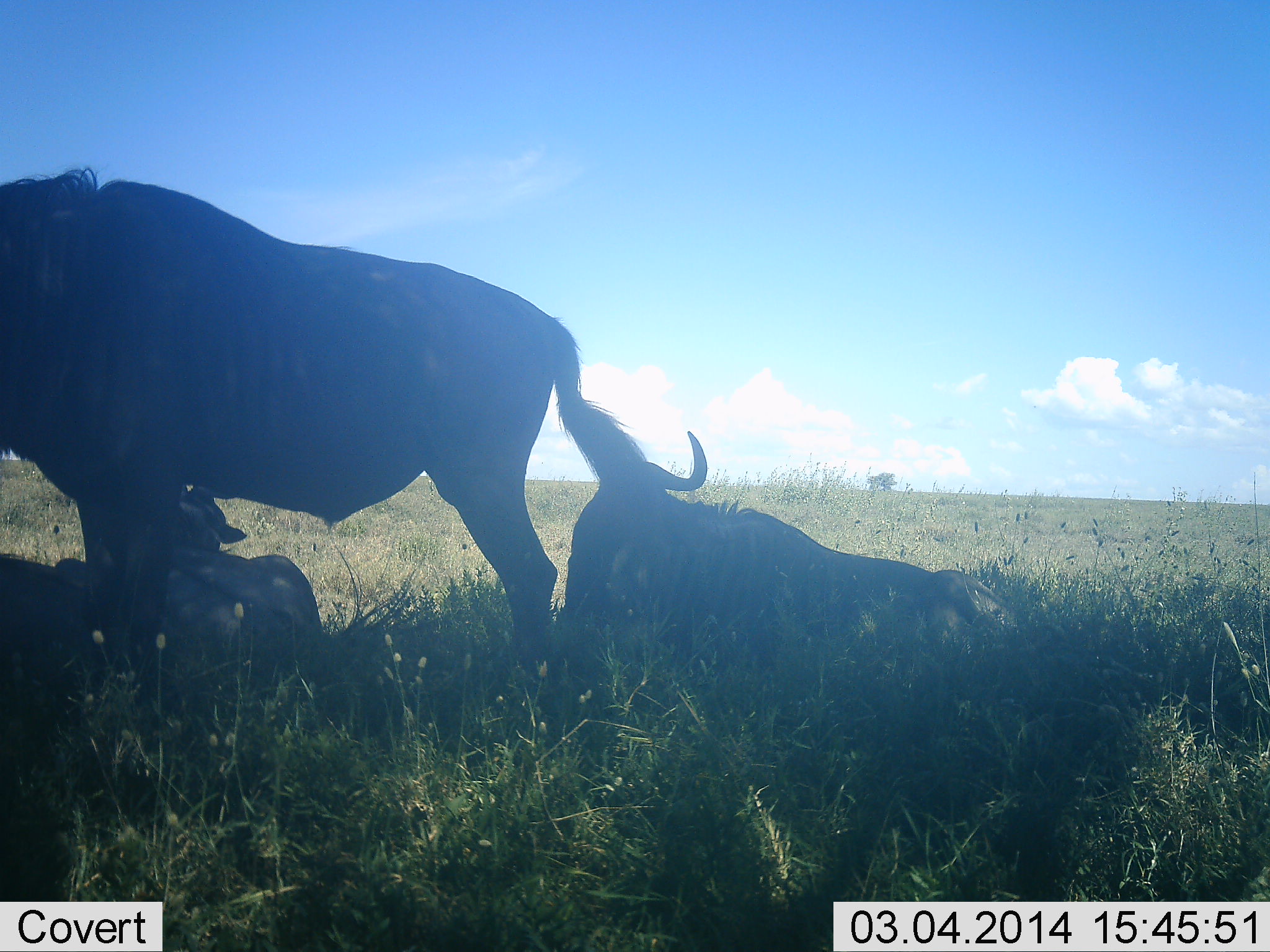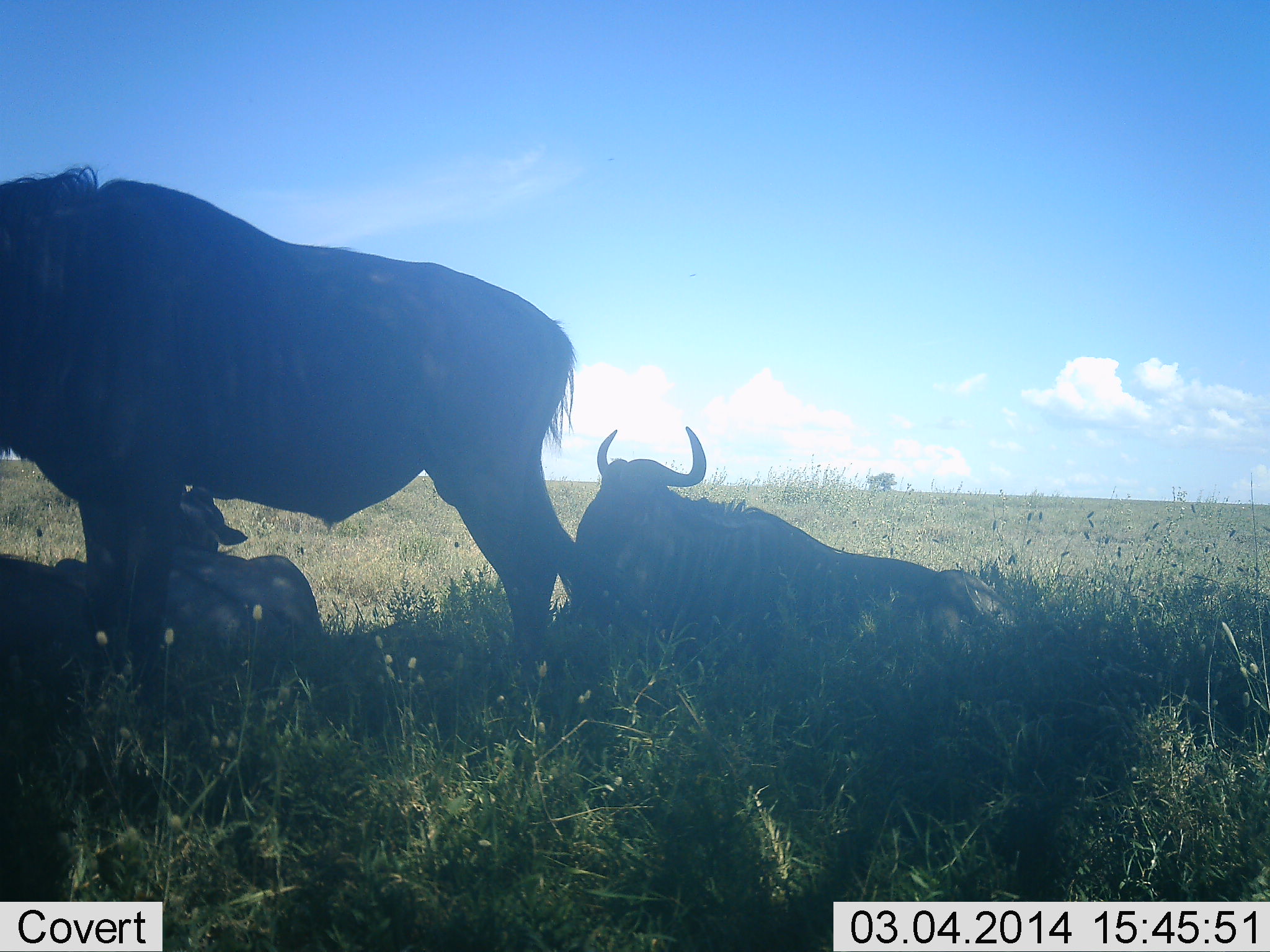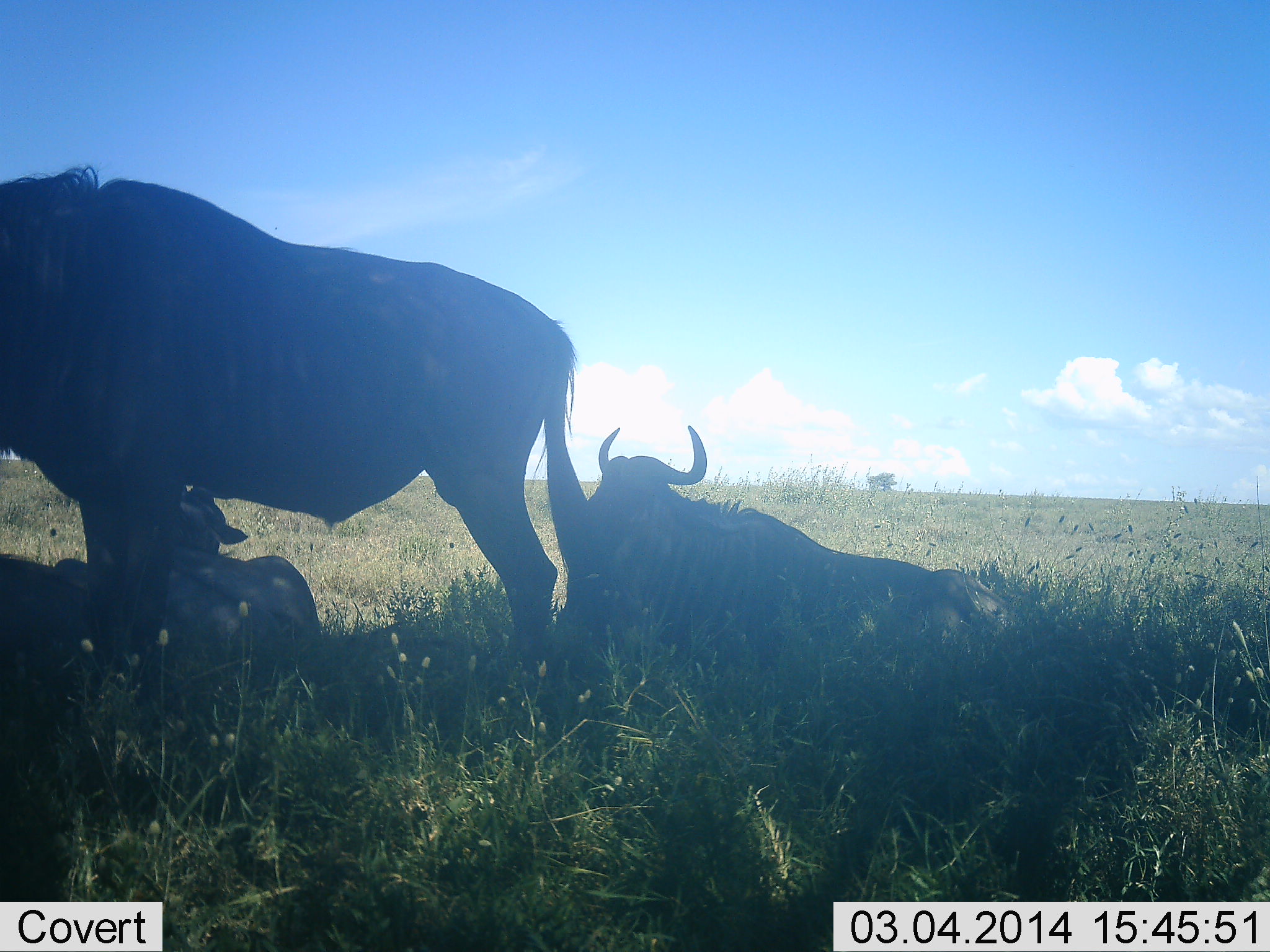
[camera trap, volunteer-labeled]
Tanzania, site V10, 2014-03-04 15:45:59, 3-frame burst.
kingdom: Animalia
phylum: Chordata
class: Mammalia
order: Artiodactyla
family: Bovidae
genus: Connochaetes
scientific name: Connochaetes taurinus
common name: blue wildebeest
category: wildebeest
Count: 4.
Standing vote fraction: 80%.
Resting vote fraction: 100%.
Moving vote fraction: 0%.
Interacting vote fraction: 0%.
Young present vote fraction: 20%.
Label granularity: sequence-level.